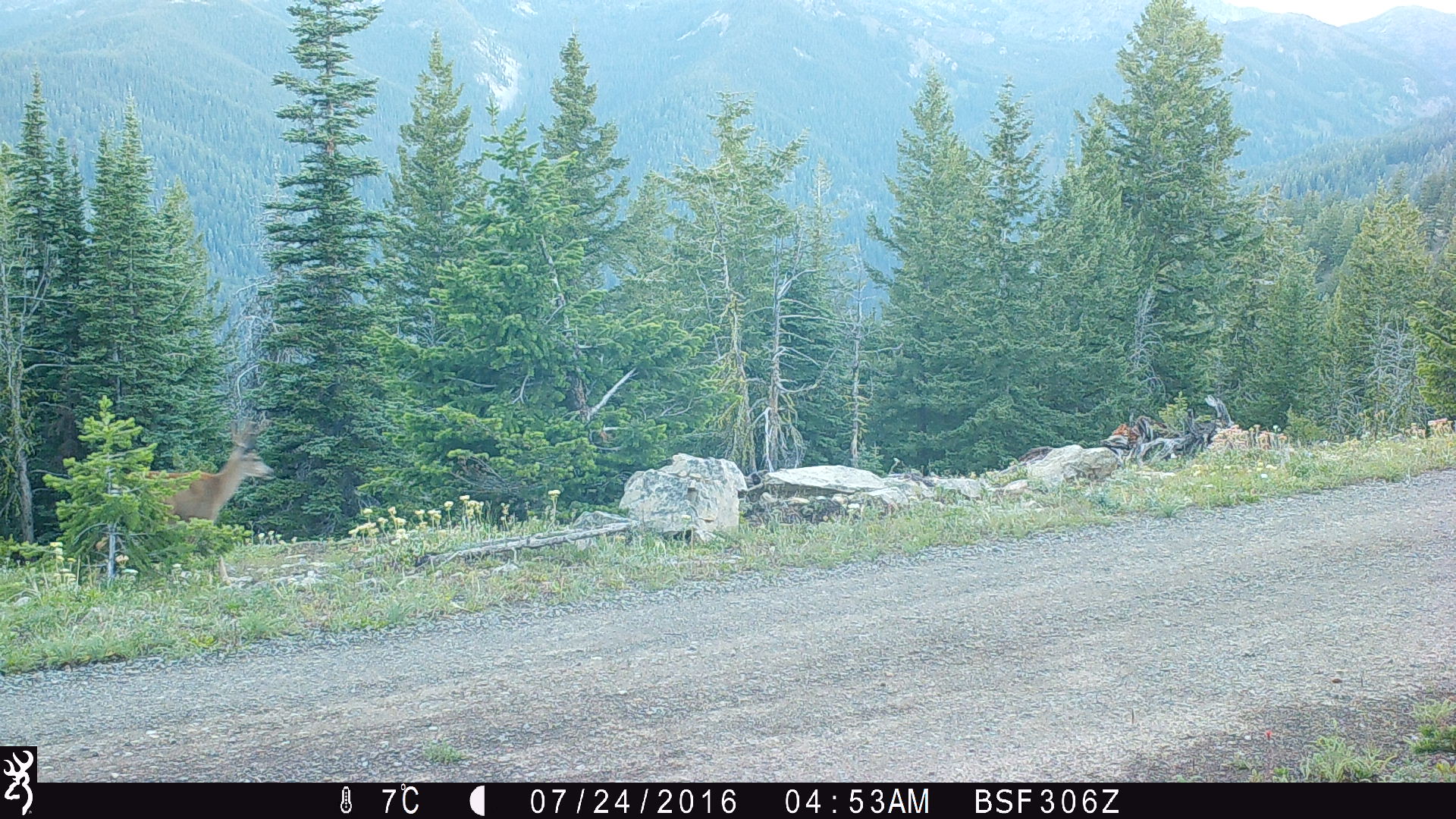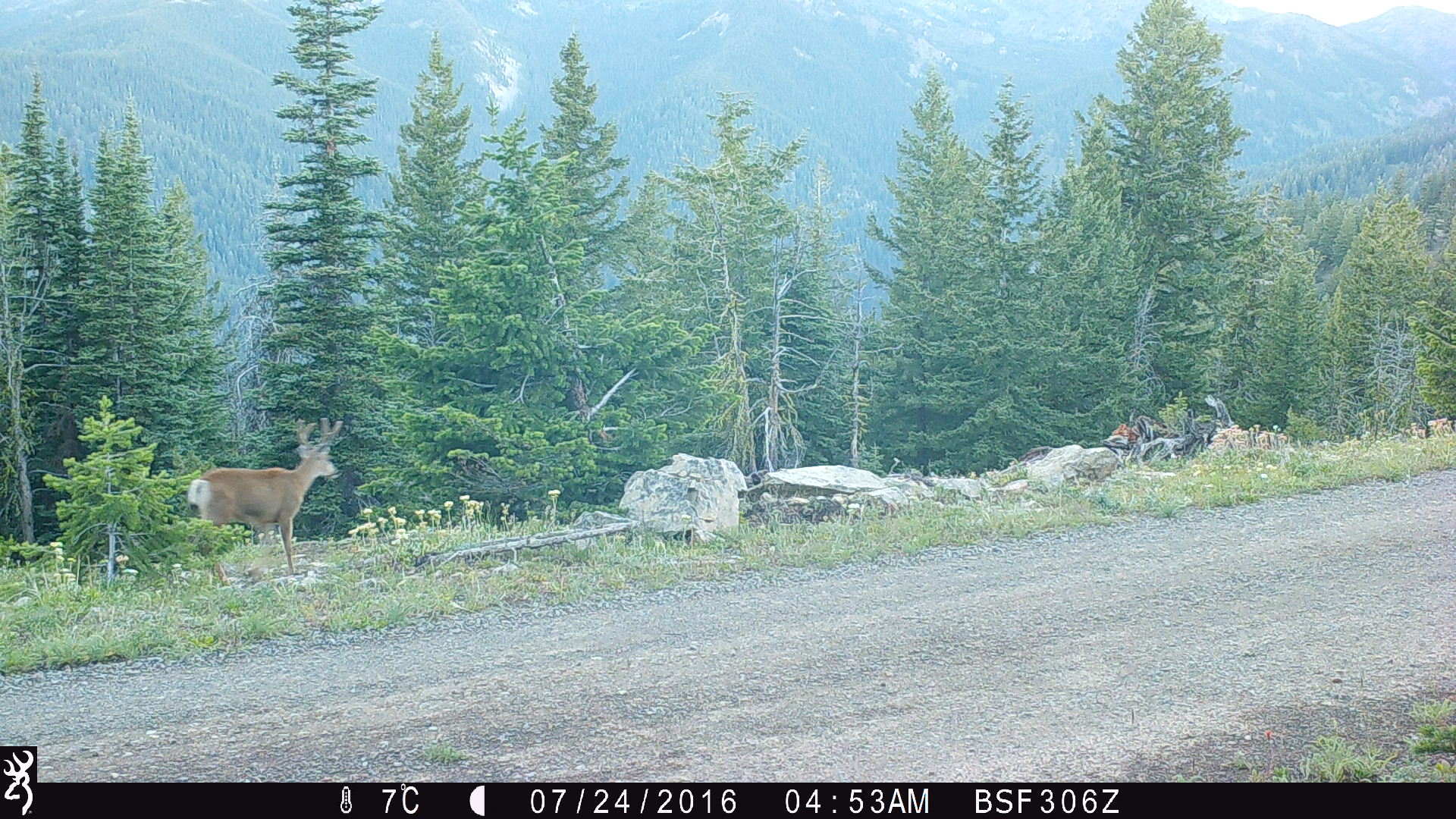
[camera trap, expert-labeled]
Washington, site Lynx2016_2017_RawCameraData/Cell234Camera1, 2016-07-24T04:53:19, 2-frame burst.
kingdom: Animalia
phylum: Chordata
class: Mammalia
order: Artiodactyla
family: Cervidae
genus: Odocoileus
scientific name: Odocoileus hemionus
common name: mule deer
Odocoileus hemionus (mule deer). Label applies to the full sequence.